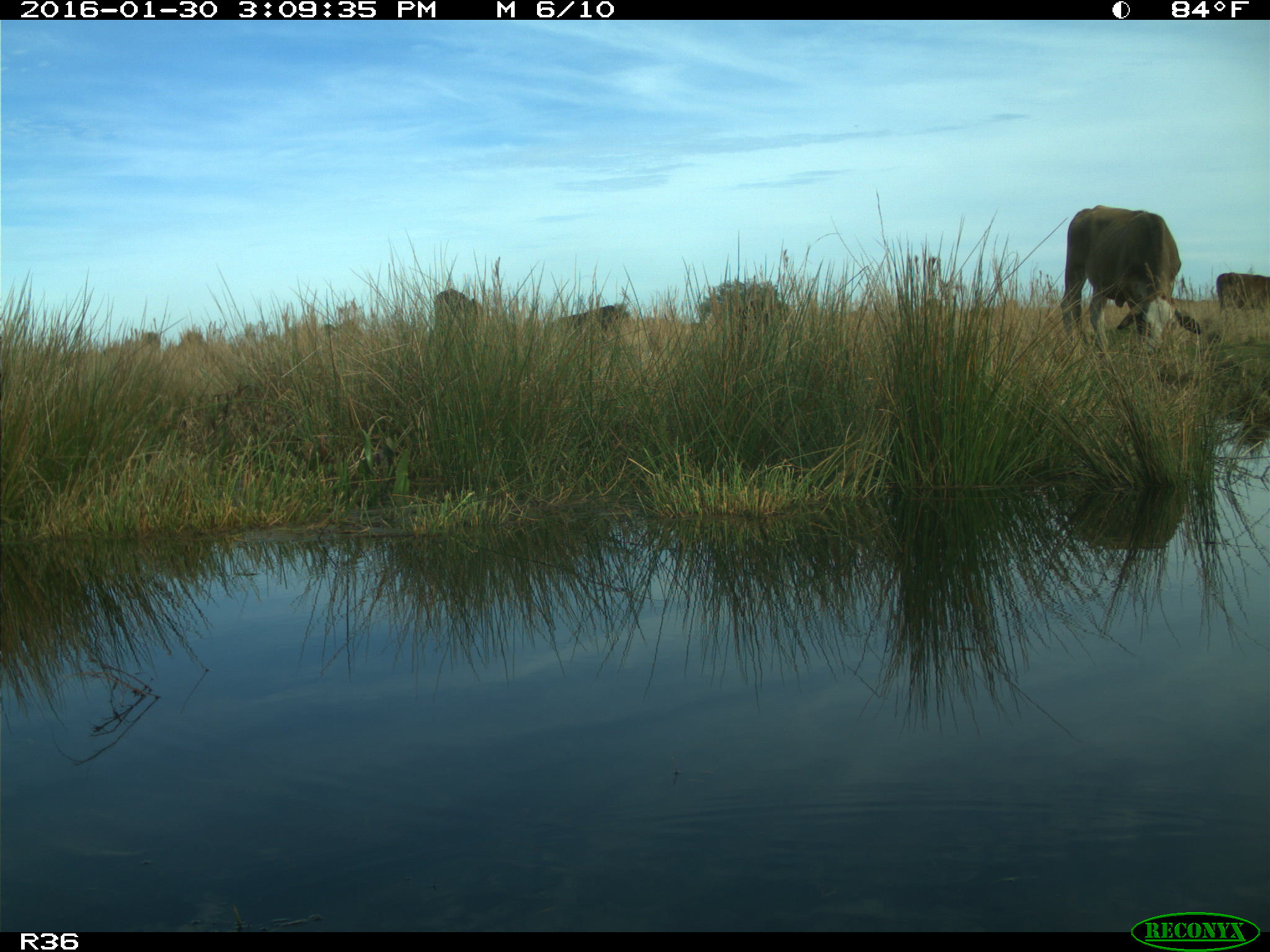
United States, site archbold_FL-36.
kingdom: Animalia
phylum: Chordata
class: Mammalia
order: Artiodactyla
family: Bovidae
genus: Bos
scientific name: Bos taurus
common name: domestic cow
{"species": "Bos taurus (domestic cow)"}